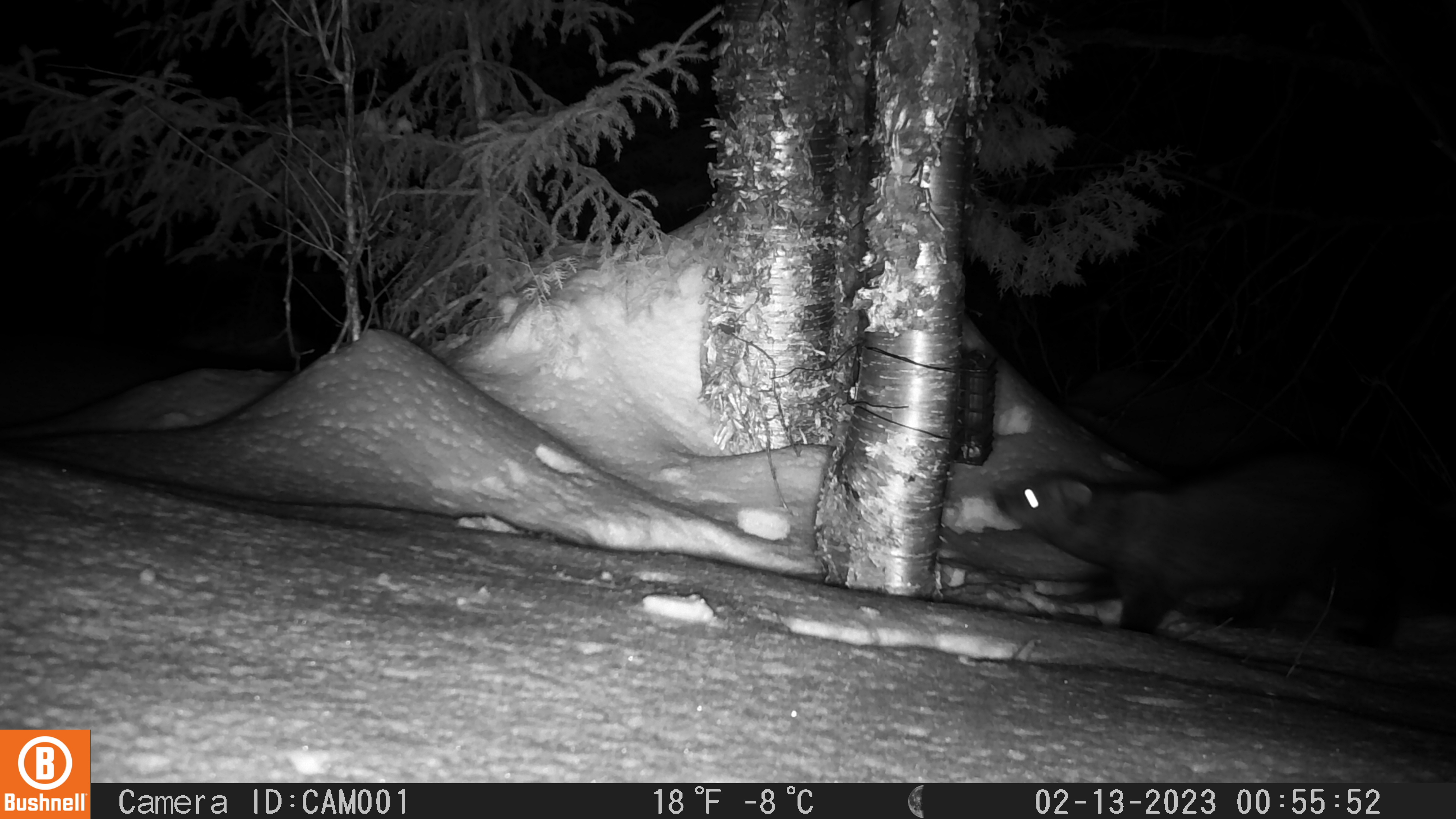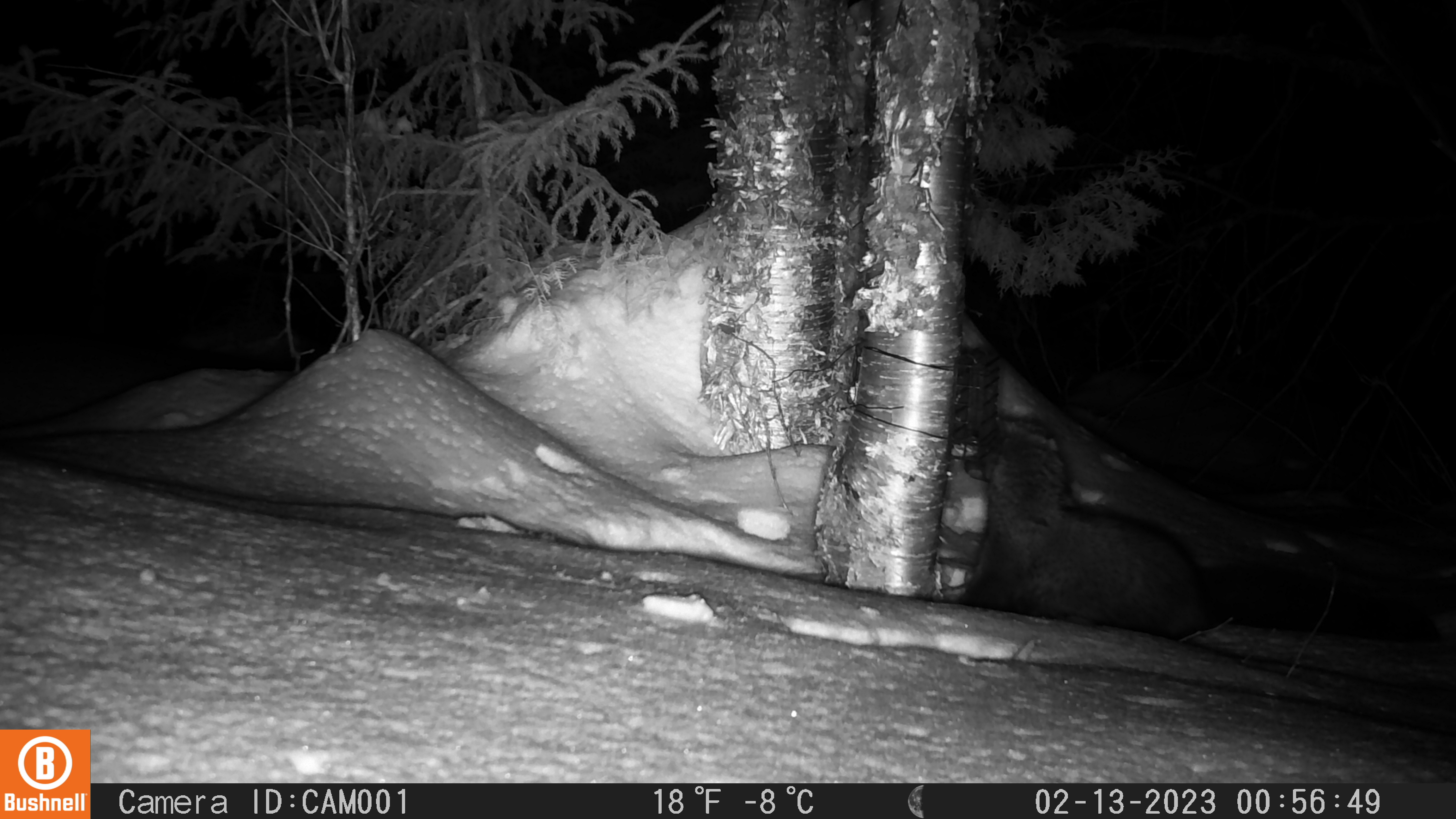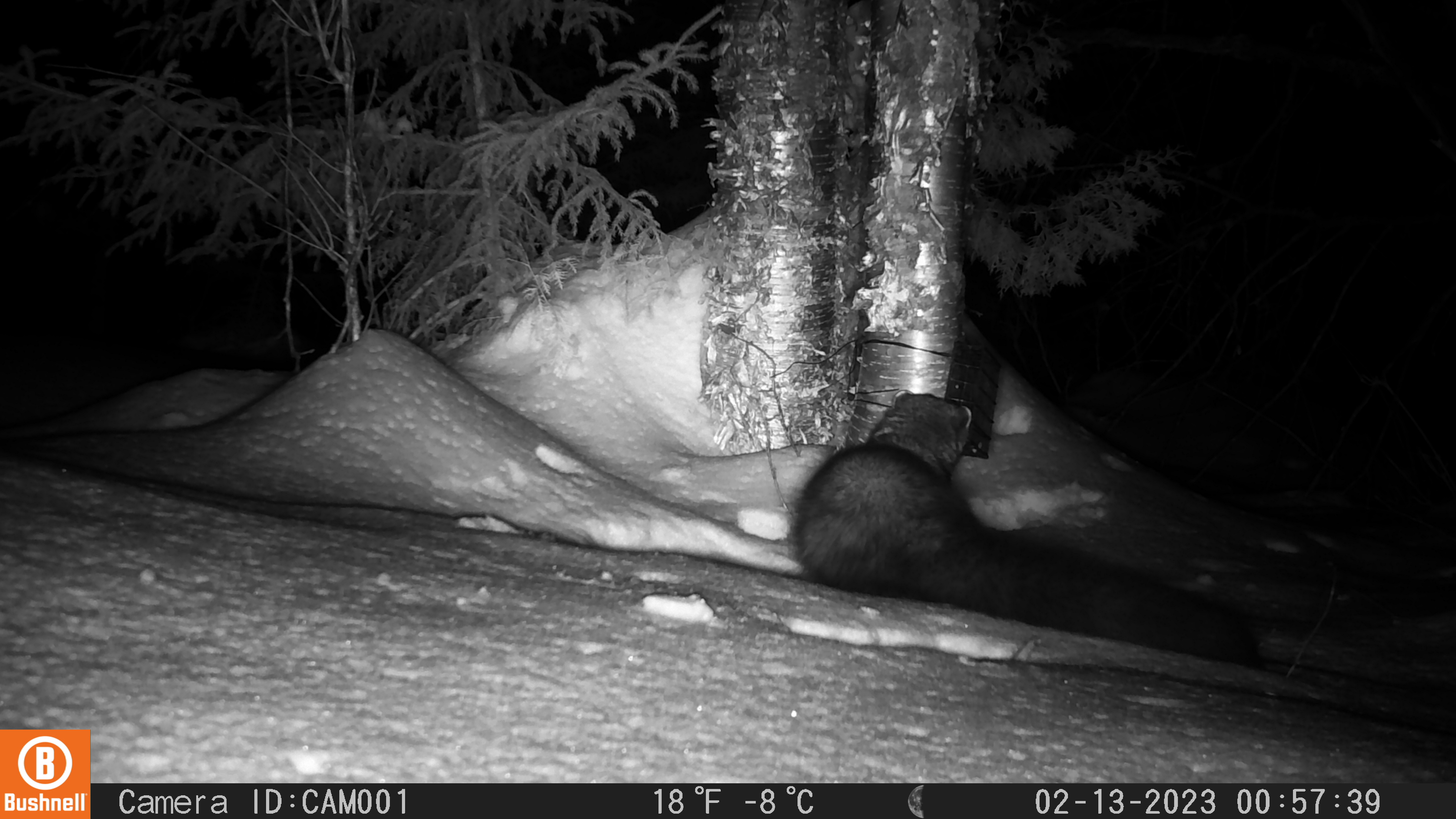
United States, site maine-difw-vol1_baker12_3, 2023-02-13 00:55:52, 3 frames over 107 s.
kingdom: Animalia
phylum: Chordata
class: Mammalia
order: Carnivora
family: Mustelidae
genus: Pekania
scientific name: Pekania pennanti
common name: fisher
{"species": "fisher (Pekania pennanti)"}